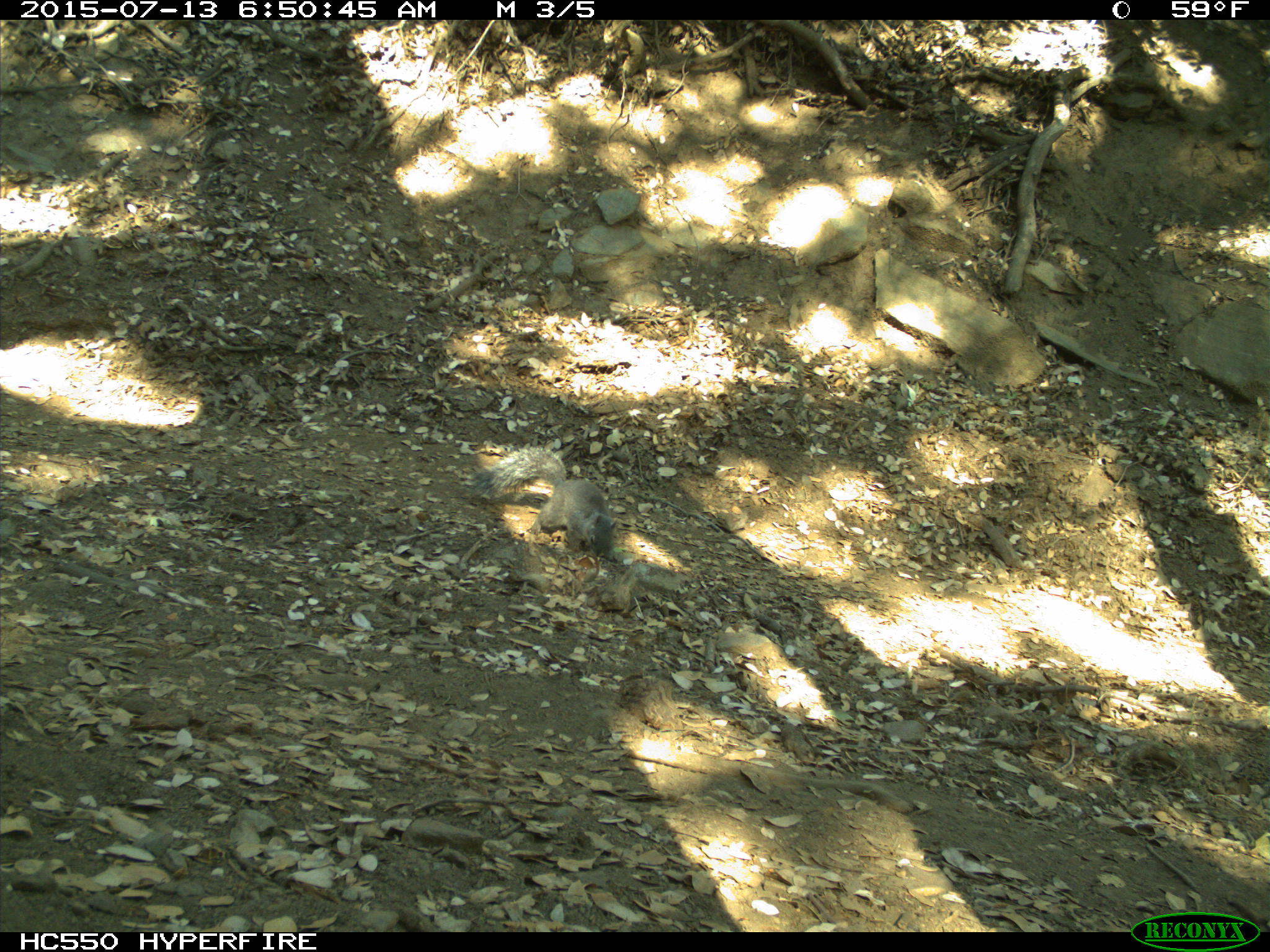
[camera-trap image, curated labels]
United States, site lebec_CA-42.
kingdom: Animalia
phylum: Chordata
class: Mammalia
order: Rodentia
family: Sciuridae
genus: Sciurus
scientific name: Sciurus carolinensis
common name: eastern gray squirrel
Sciurus carolinensis (eastern gray squirrel).